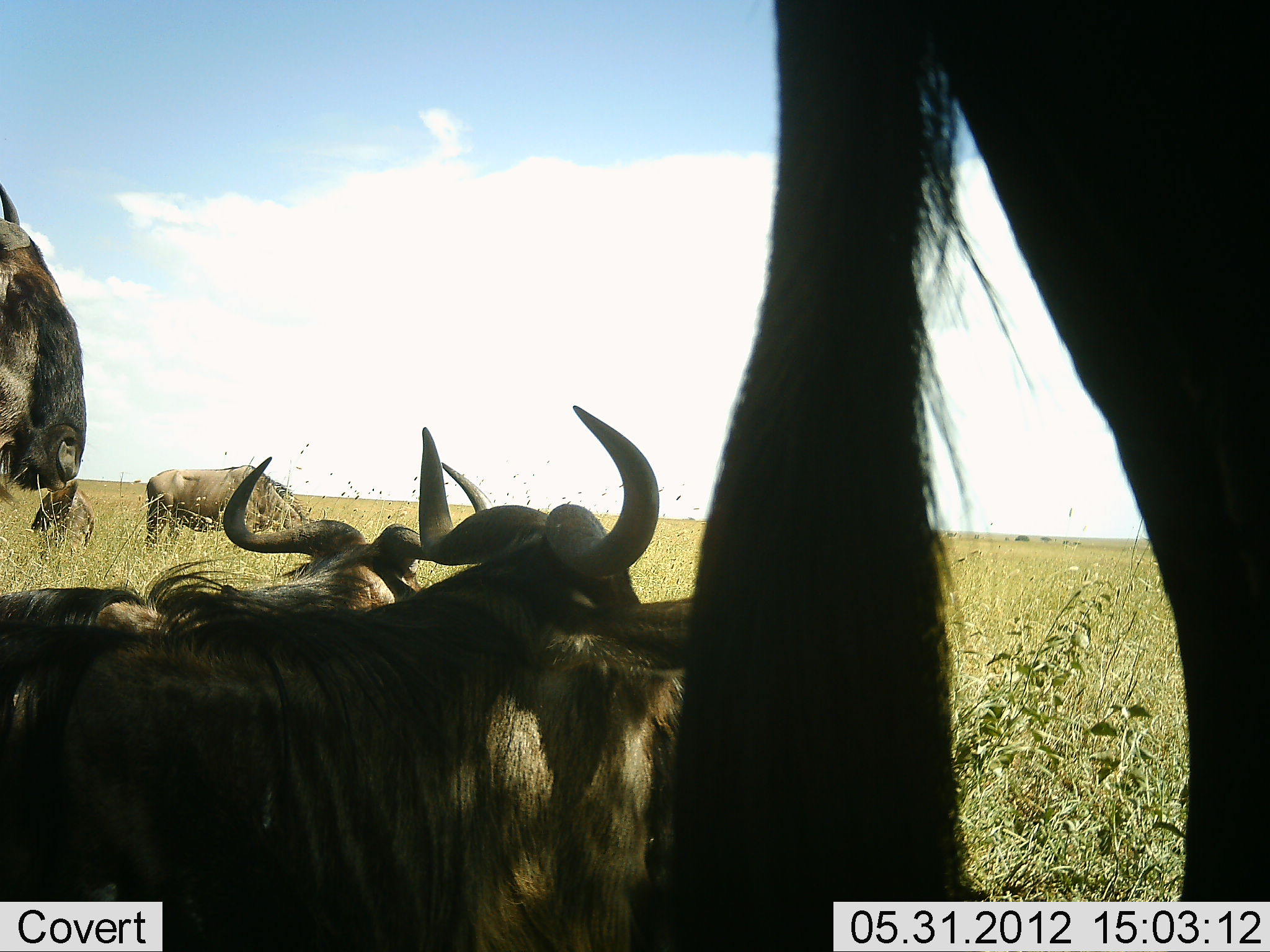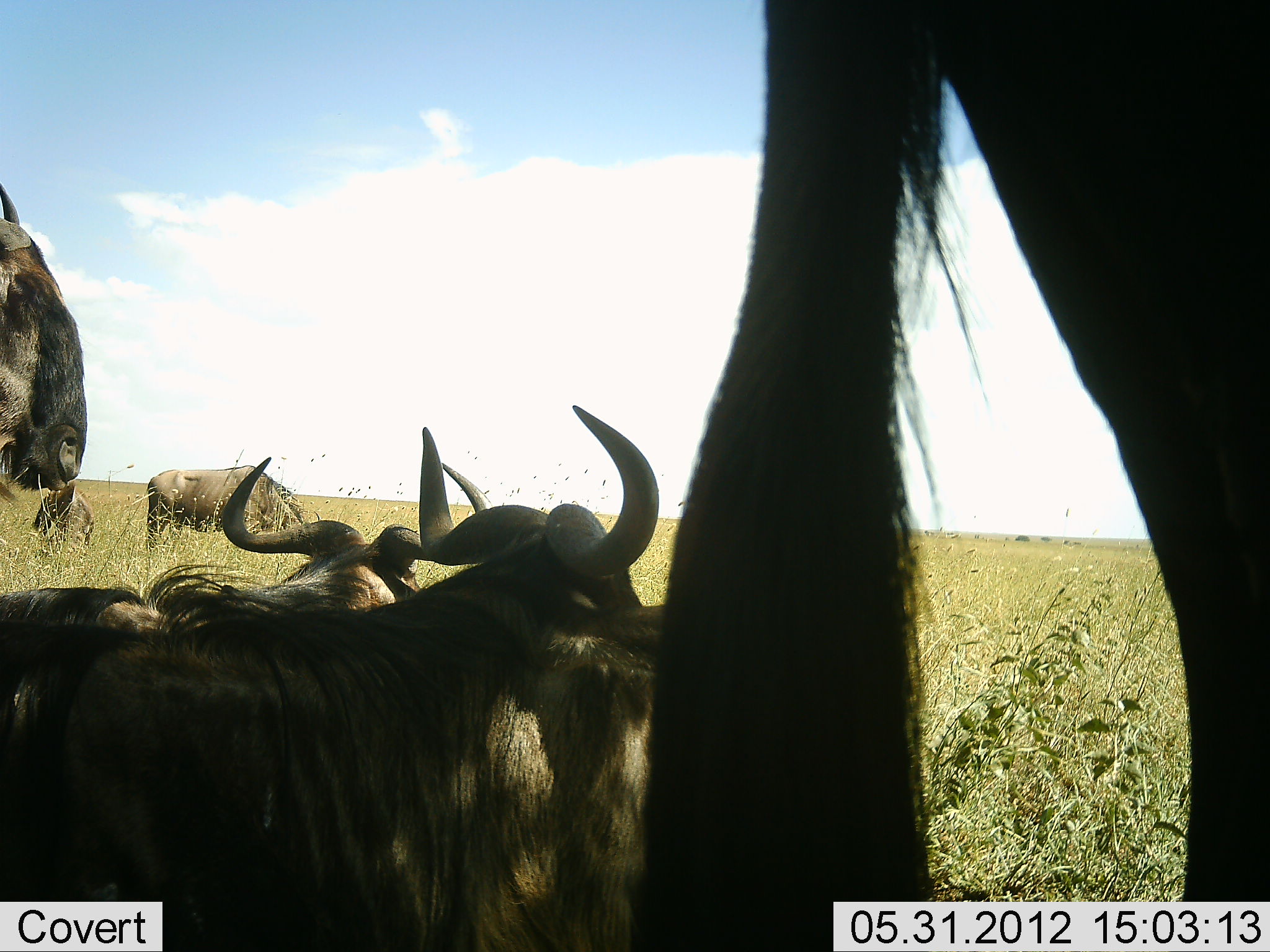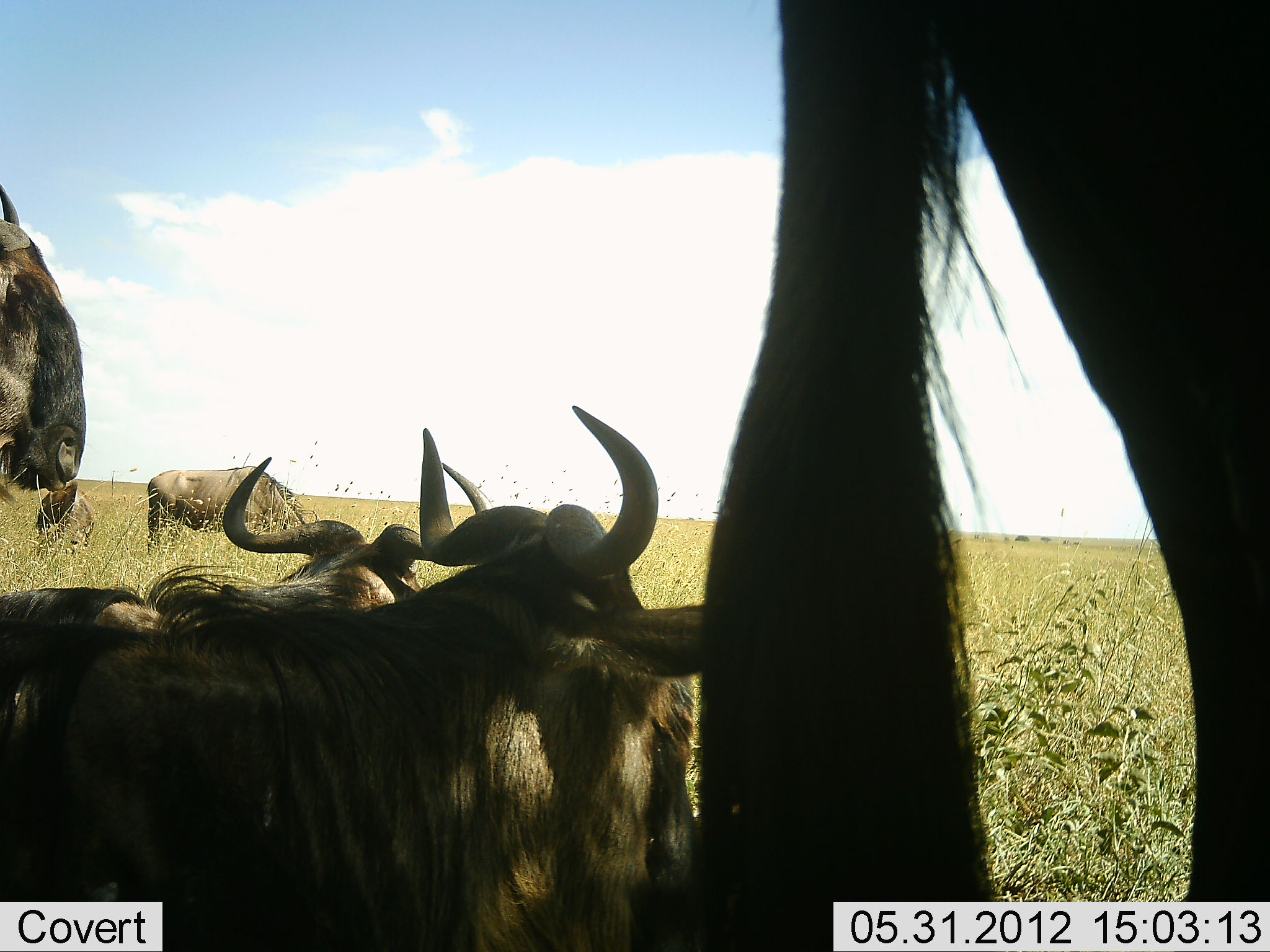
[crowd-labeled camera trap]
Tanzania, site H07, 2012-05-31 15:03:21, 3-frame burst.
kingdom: Animalia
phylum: Chordata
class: Mammalia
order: Artiodactyla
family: Bovidae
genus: Connochaetes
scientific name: Connochaetes taurinus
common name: blue wildebeest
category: wildebeest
Wildebeest (blue wildebeest) (Connochaetes taurinus), count 6. Behavior (volunteer vote fractions): standing 80%, resting 100%, moving 20%, interacting 0%. Young present (vote fraction): 10%. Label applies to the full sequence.